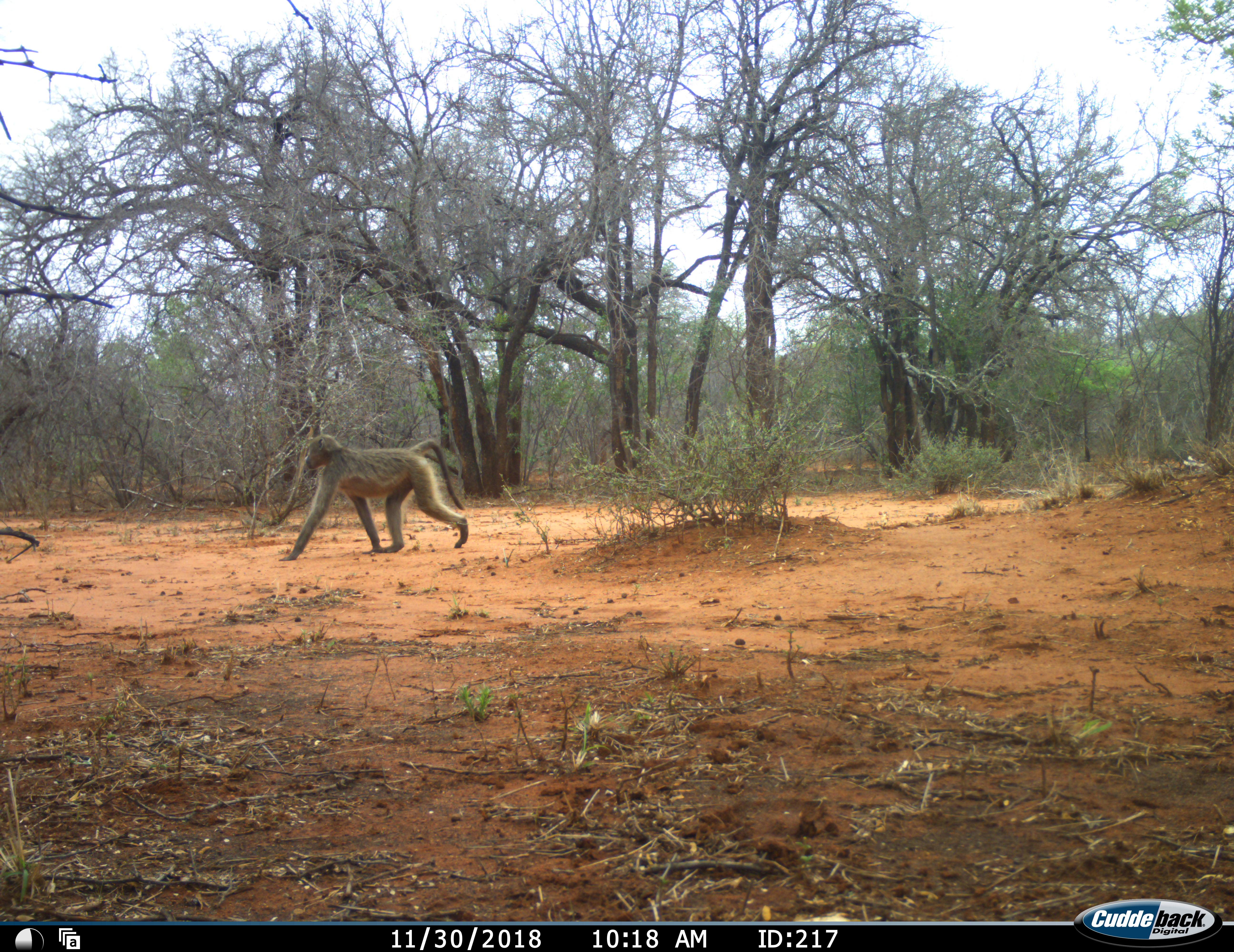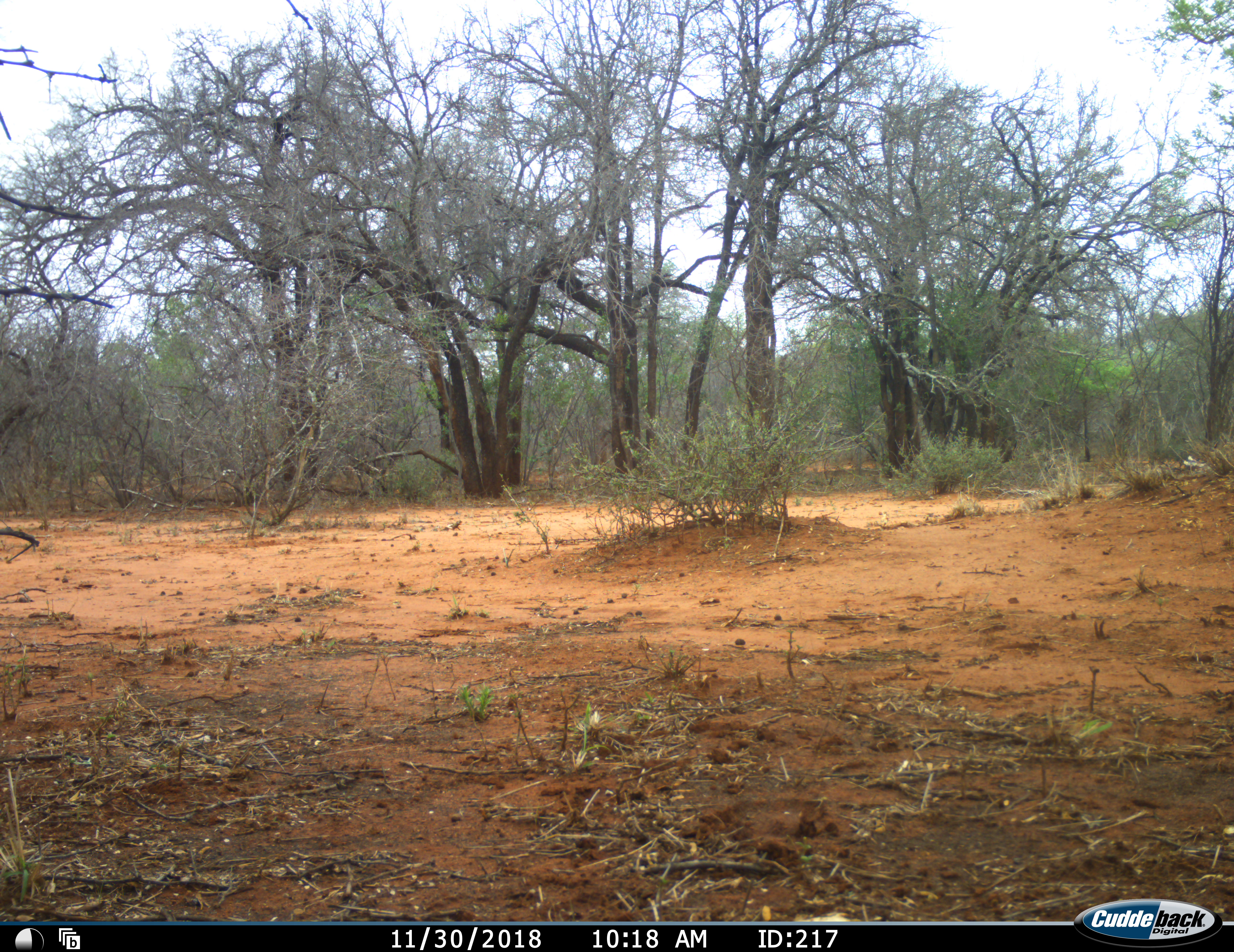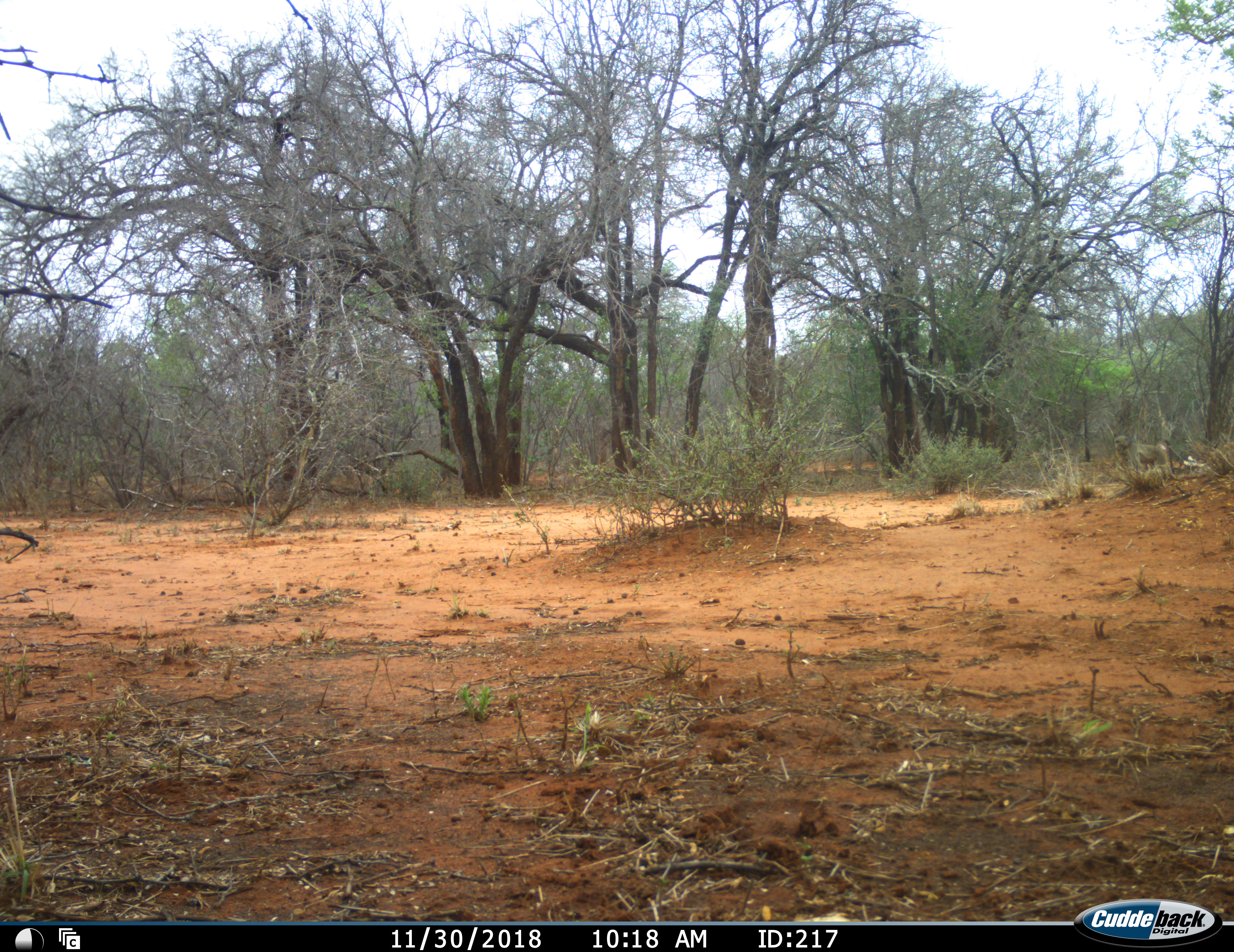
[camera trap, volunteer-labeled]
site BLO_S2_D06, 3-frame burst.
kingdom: Animalia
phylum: Chordata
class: Mammalia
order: Primates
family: Cercopithecidae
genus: Papio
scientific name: Papio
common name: baboon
Baboon (Papio), count 2. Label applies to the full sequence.